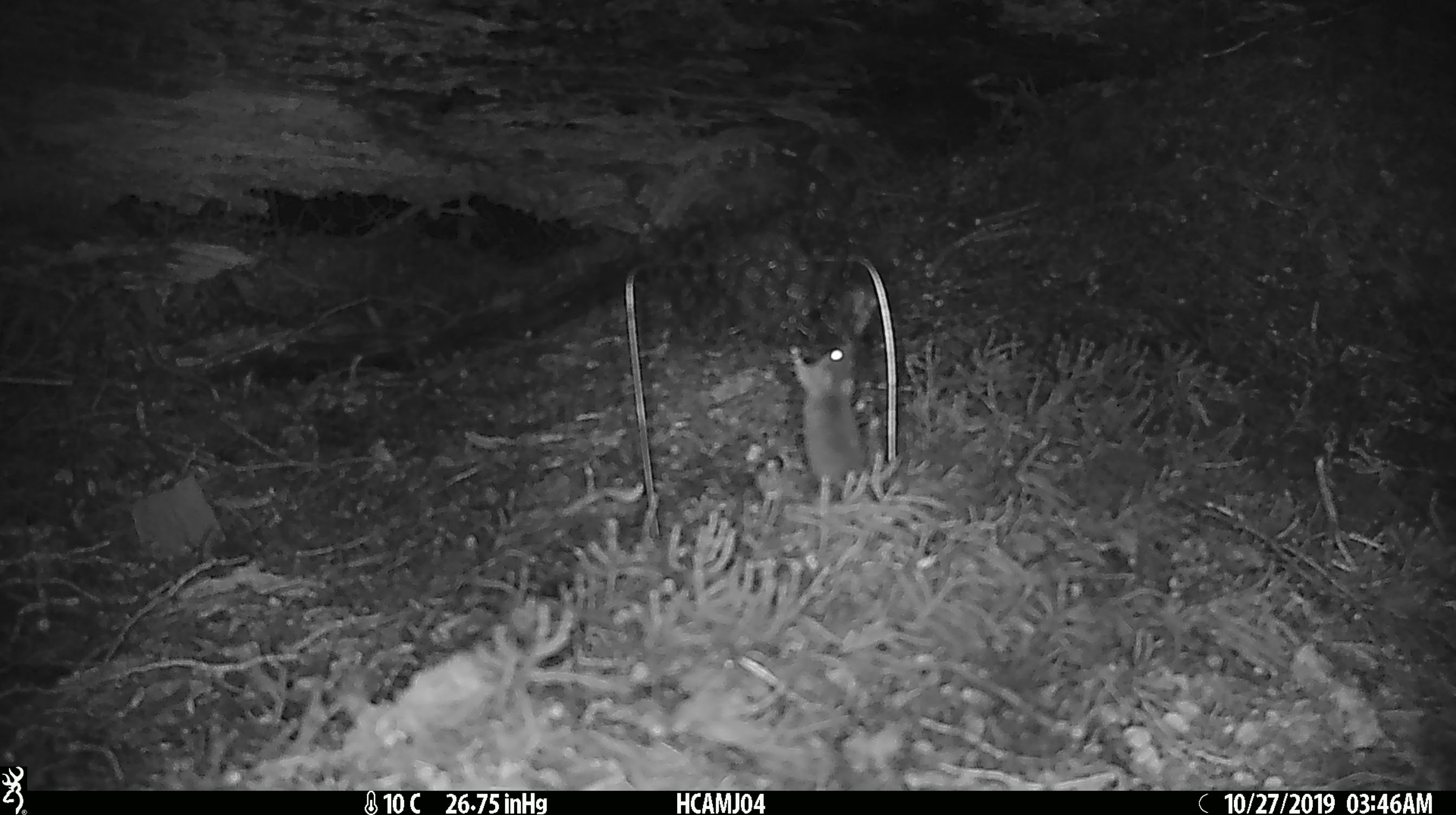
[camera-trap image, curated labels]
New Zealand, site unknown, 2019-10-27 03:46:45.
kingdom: Animalia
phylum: Chordata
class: Mammalia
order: Rodentia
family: Muridae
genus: Mus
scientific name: Mus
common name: mouse